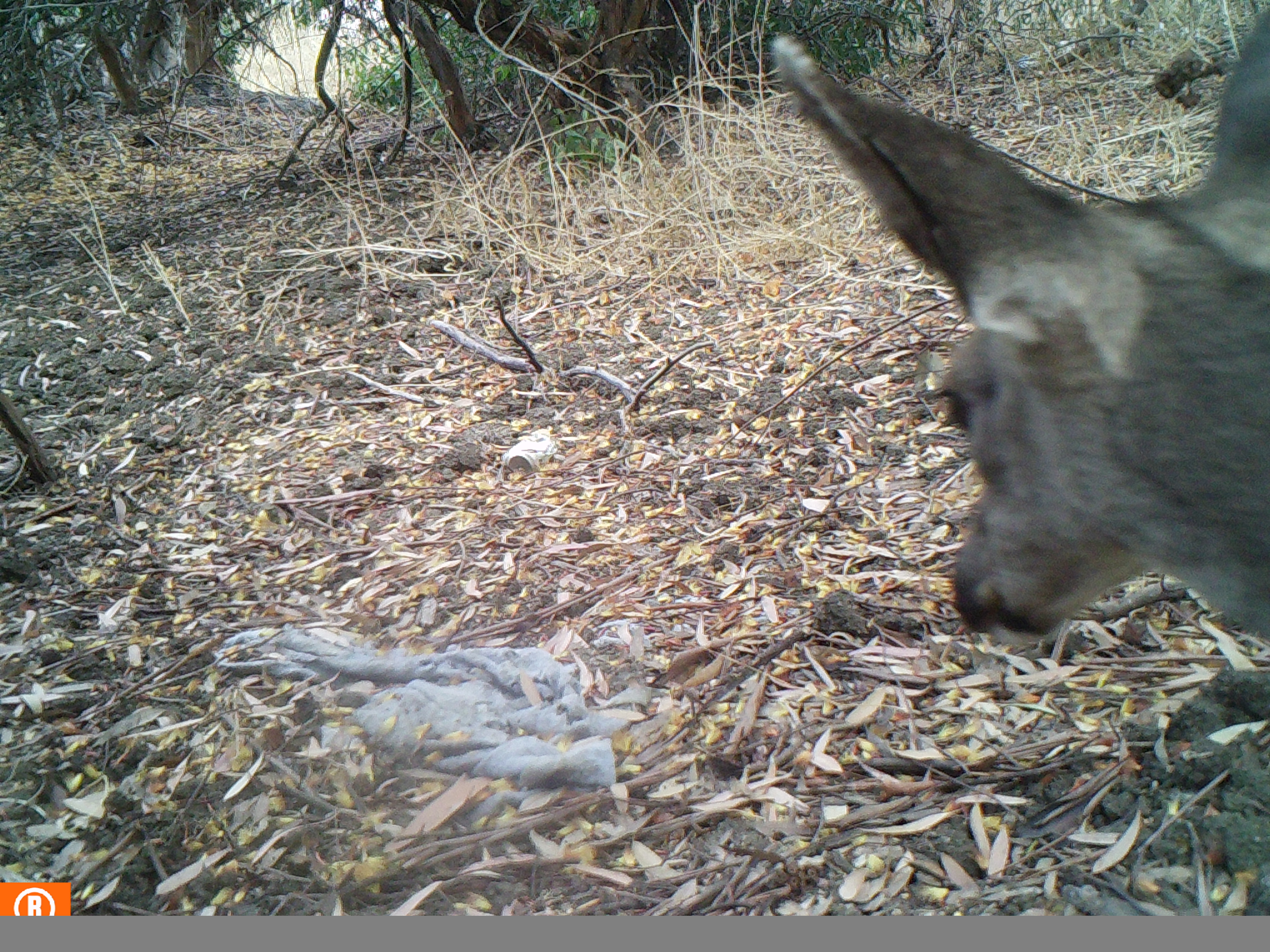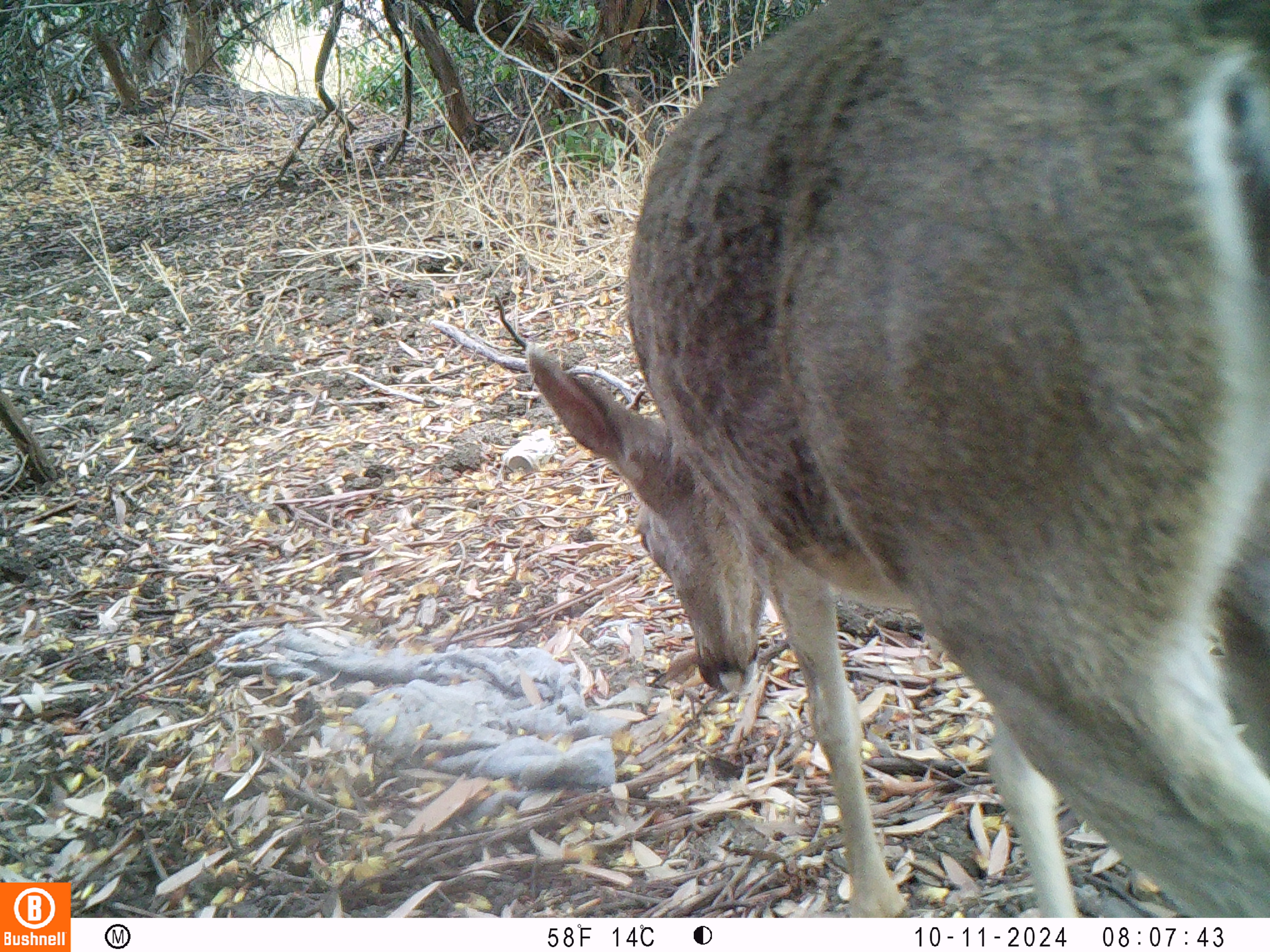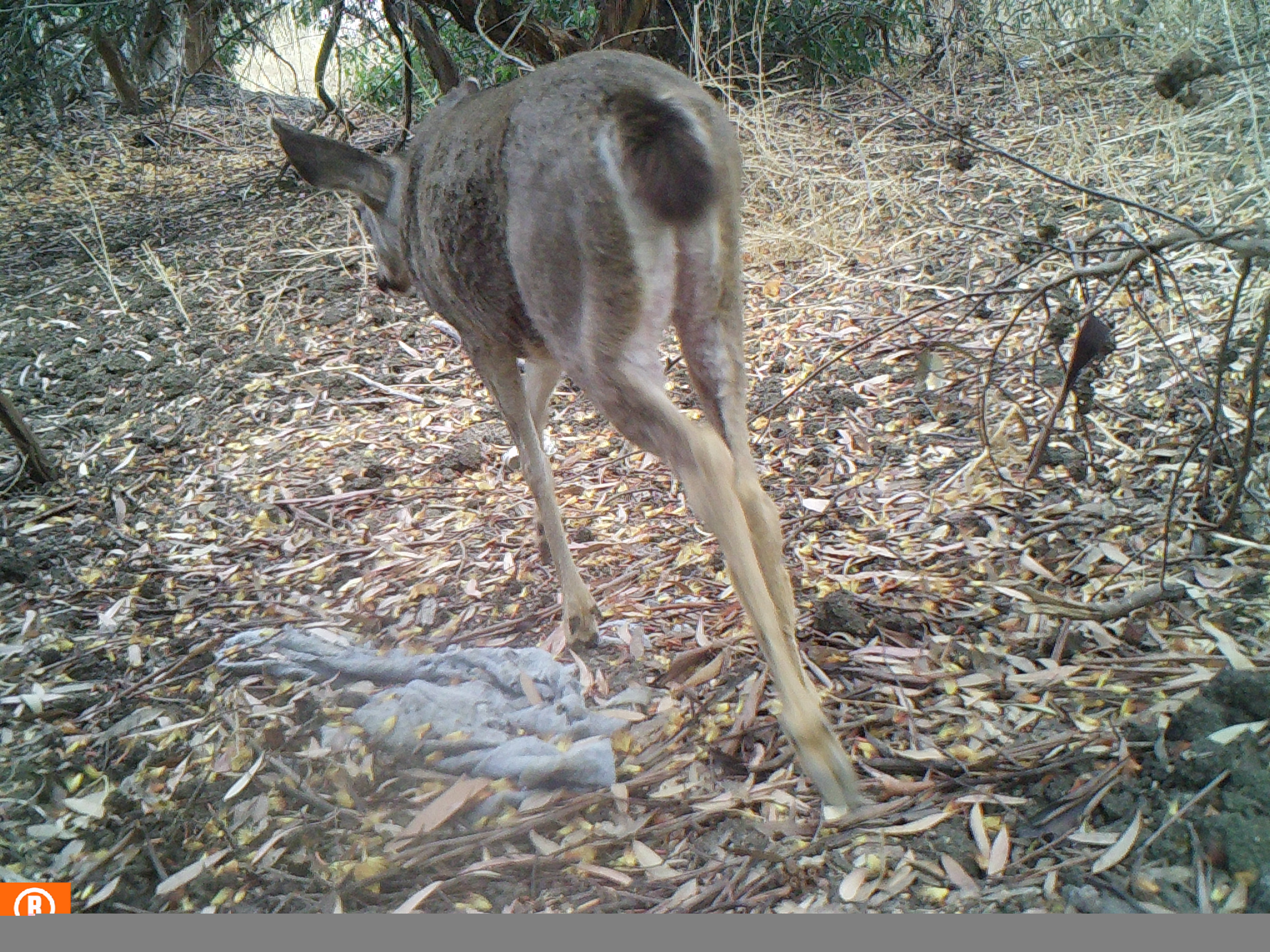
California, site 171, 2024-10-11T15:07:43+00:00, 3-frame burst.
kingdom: Animalia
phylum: Chordata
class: Mammalia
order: Artiodactyla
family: Cervidae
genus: Odocoileus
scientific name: Odocoileus hemionus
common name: mule deer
Mule deer (Odocoileus hemionus).